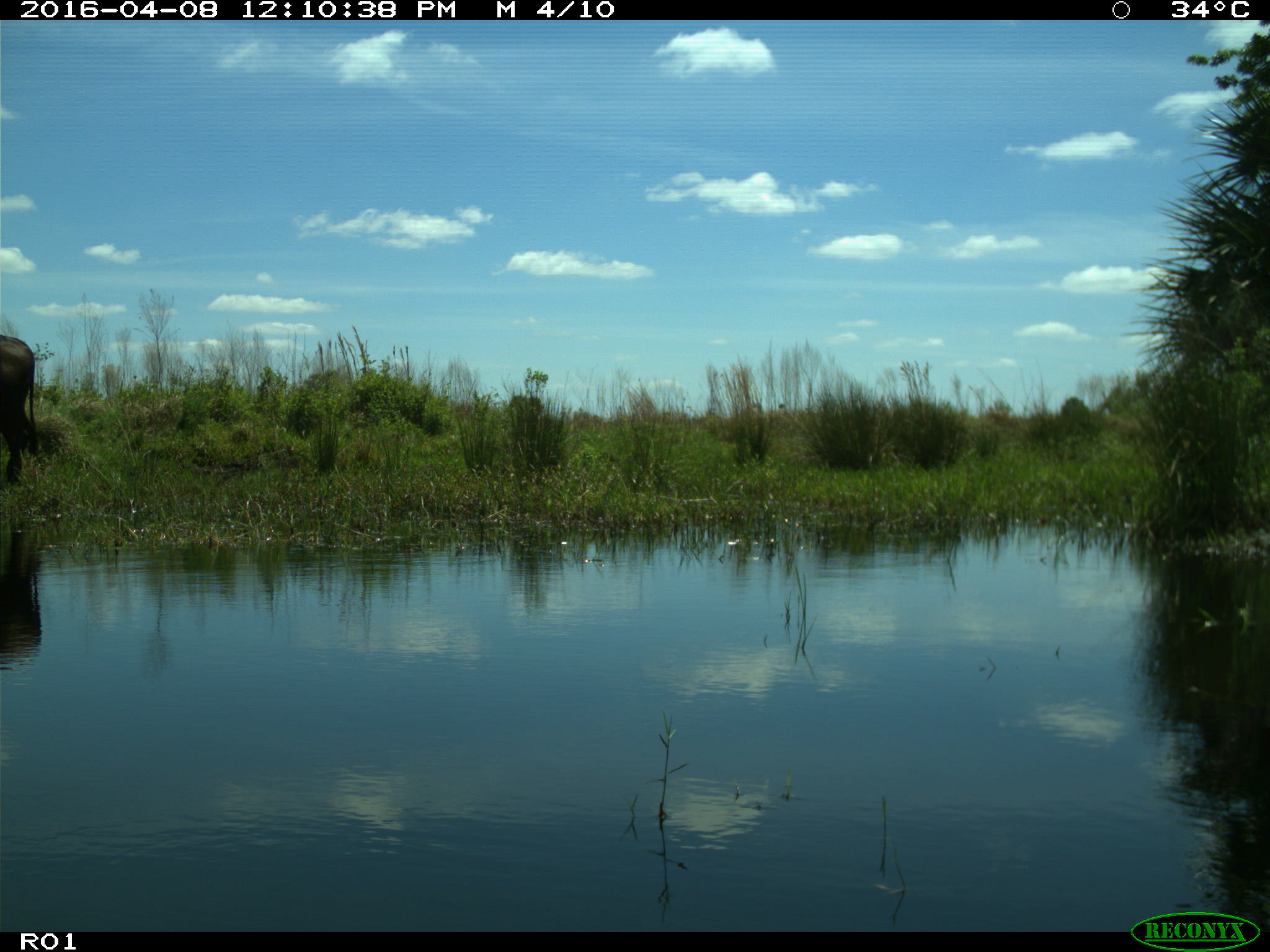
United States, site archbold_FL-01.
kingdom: Animalia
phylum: Chordata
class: Mammalia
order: Artiodactyla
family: Bovidae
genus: Bos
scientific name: Bos taurus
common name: domestic cow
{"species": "Bos taurus (domestic cow)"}